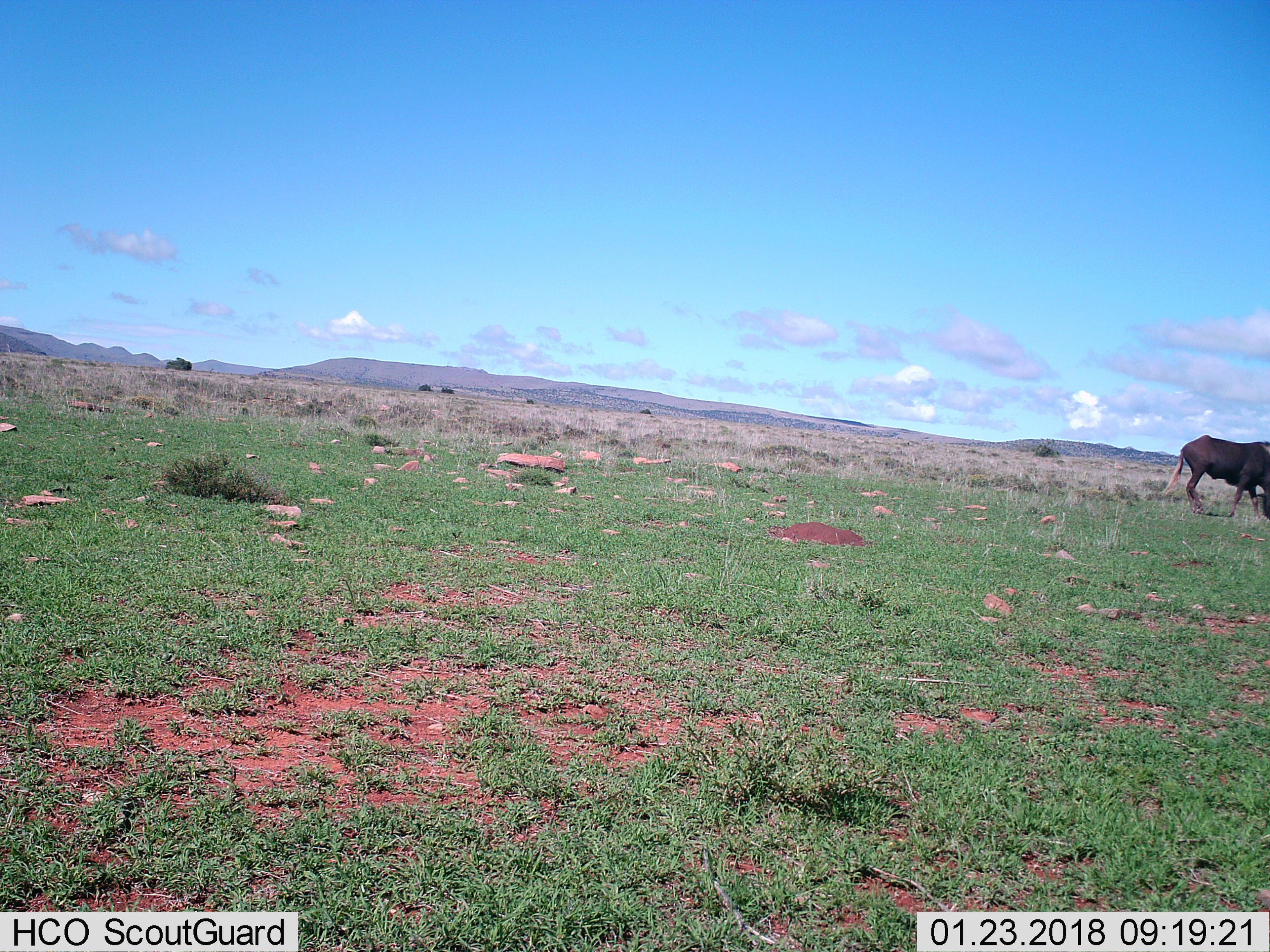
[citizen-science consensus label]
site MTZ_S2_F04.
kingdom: Animalia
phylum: Chordata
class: Mammalia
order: Artiodactyla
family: Bovidae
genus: Connochaetes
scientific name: Connochaetes gnou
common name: black wildebeest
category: wildebeestblack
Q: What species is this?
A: Wildebeestblack (black wildebeest) (Connochaetes gnou).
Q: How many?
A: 1.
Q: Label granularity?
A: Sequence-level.